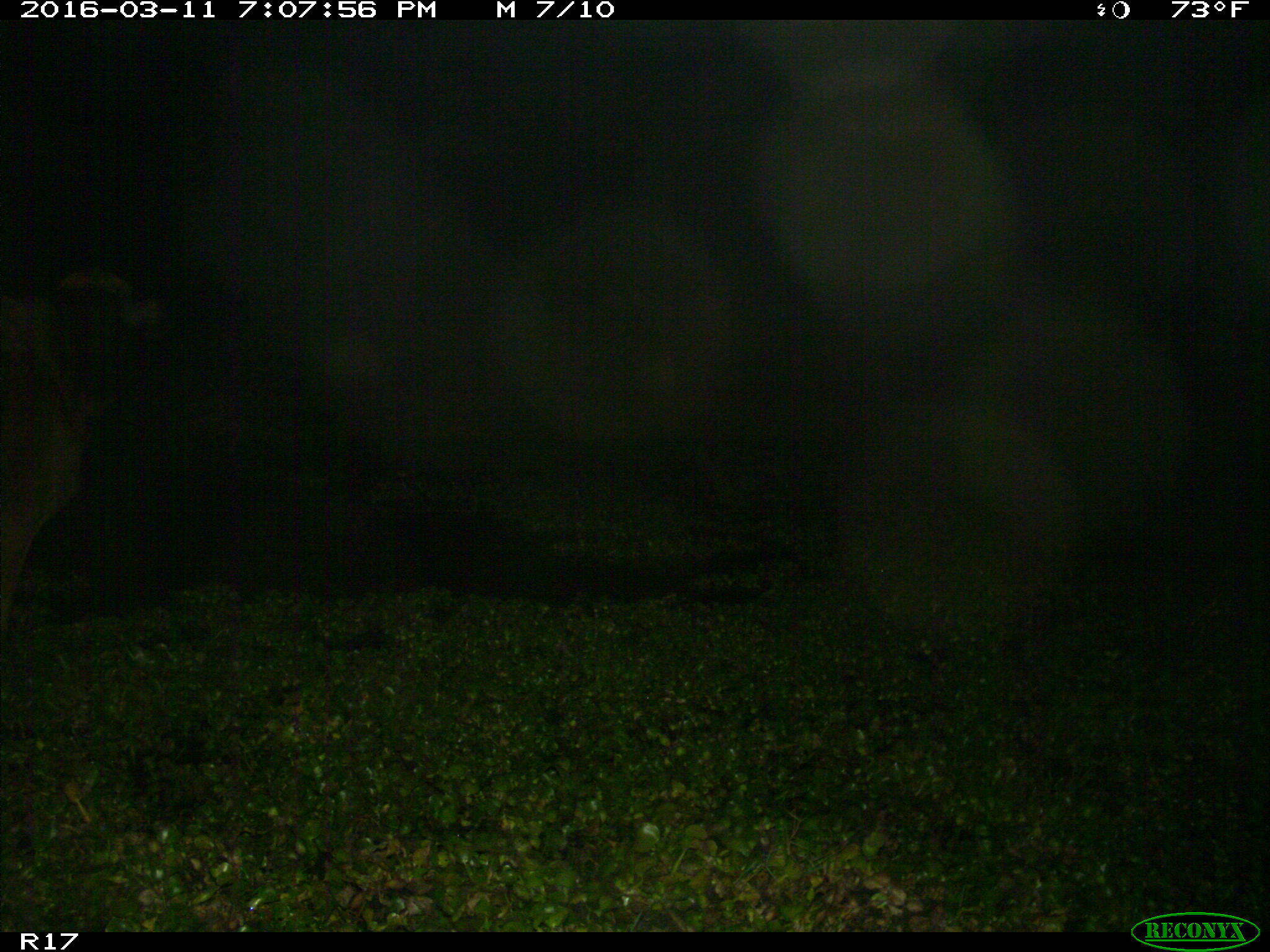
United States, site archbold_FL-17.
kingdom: Animalia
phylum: Chordata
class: Mammalia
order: Artiodactyla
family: Bovidae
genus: Bos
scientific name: Bos taurus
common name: domestic cow